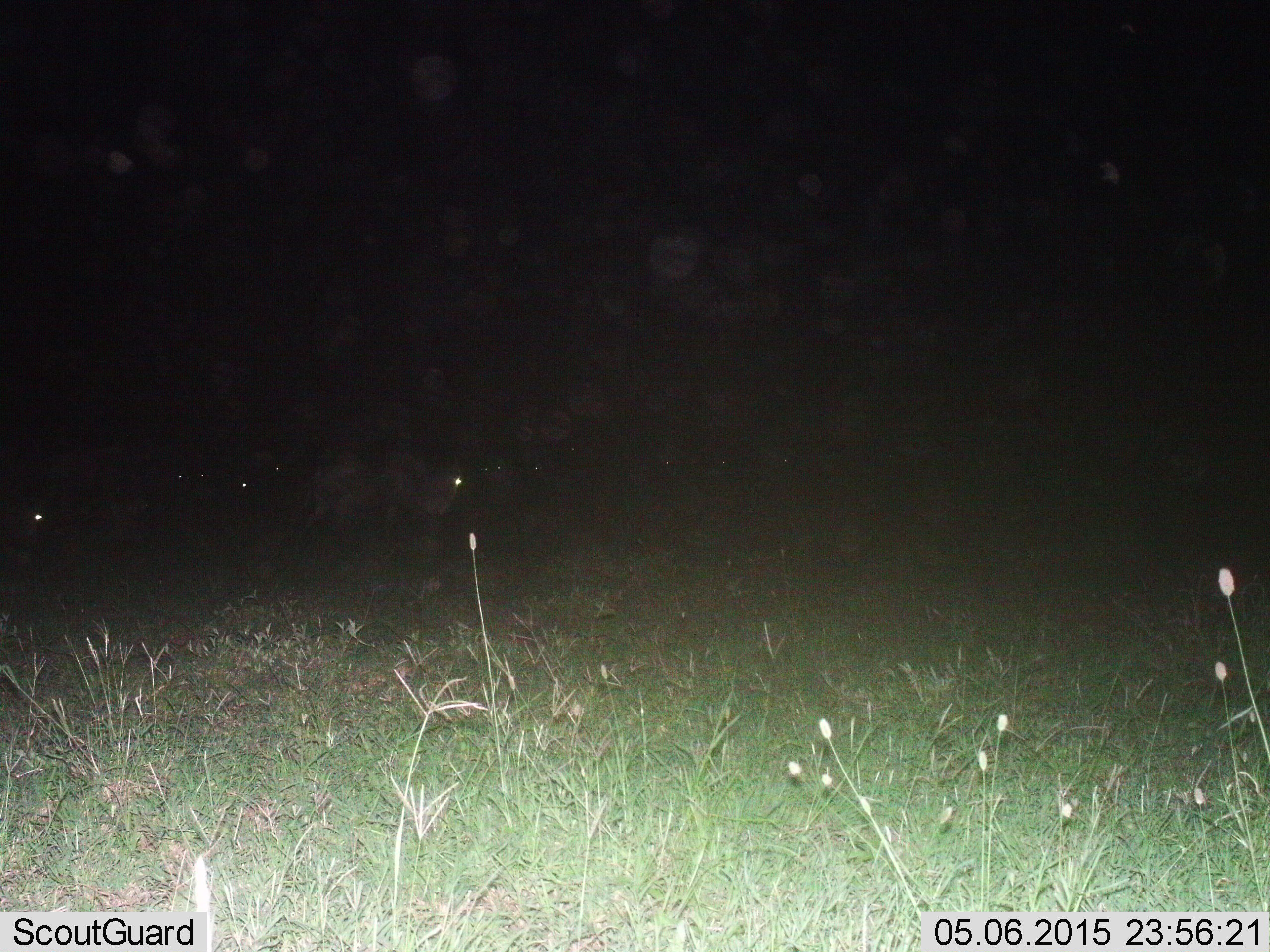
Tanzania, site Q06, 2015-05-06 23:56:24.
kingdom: Animalia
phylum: Chordata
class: Mammalia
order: Artiodactyla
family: Bovidae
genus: Connochaetes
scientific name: Connochaetes taurinus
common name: blue wildebeest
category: wildebeest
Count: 7.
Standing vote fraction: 62%.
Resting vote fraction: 12%.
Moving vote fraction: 38%.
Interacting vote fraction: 0%.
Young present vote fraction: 0%.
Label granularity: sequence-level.